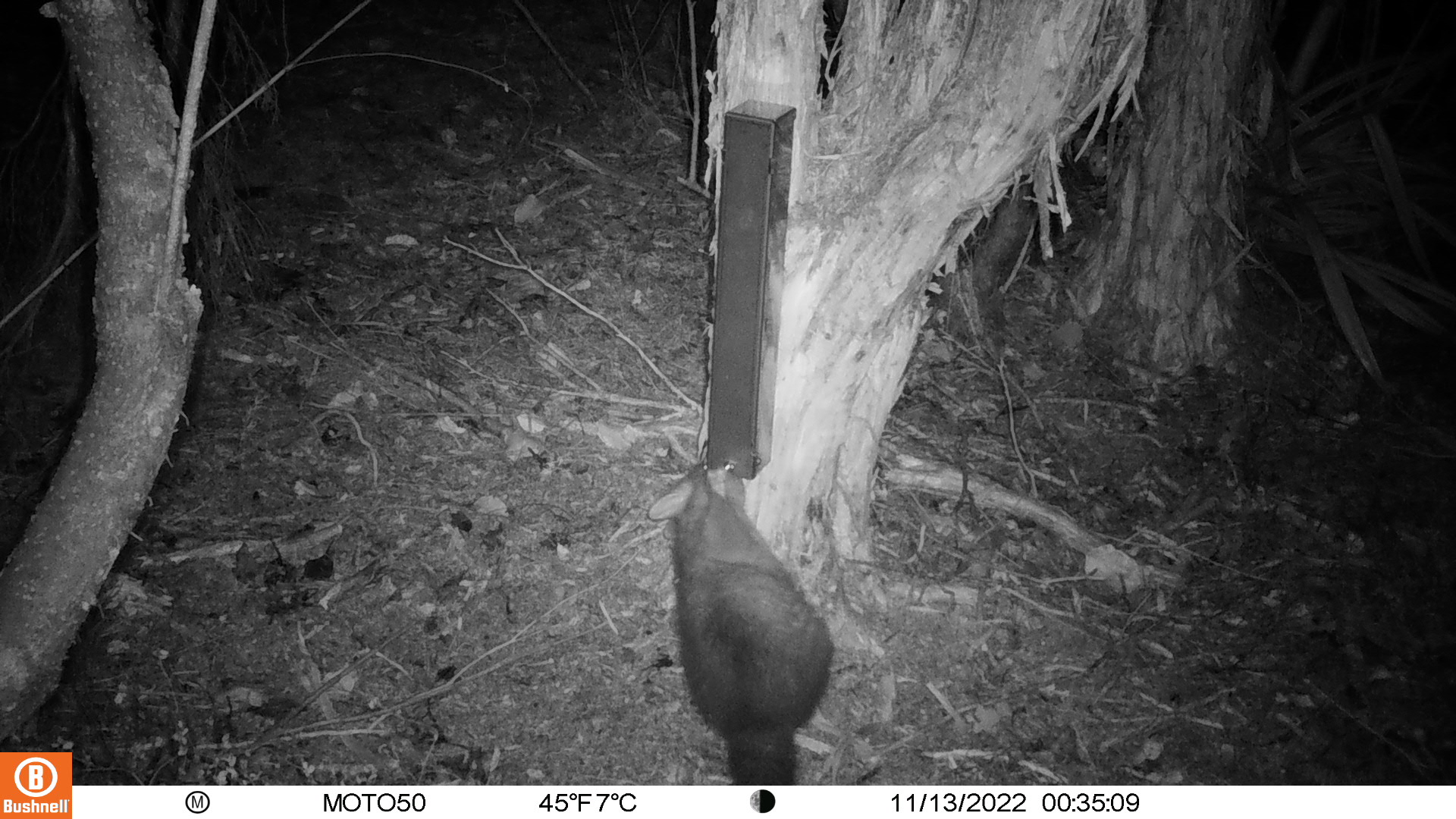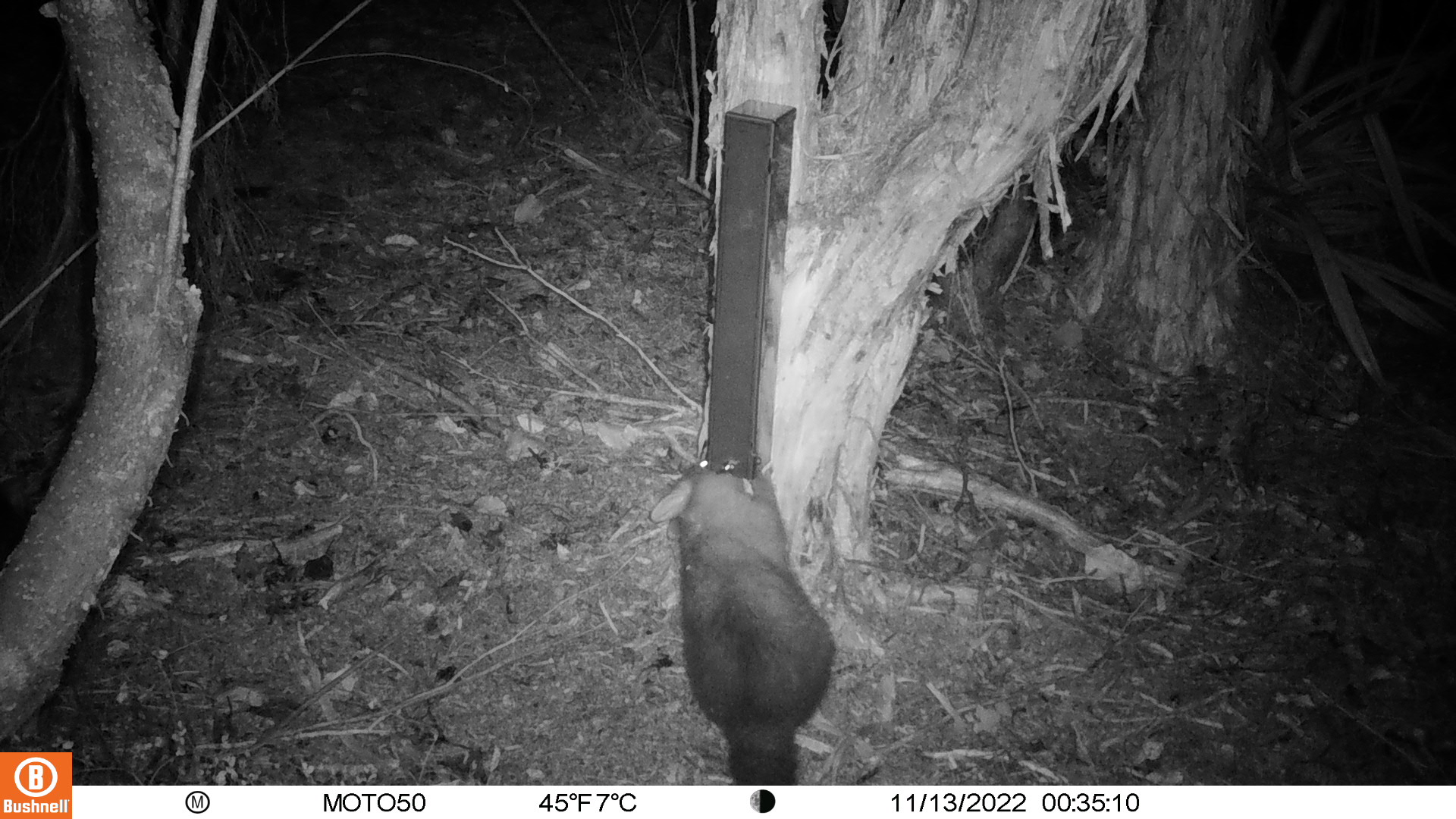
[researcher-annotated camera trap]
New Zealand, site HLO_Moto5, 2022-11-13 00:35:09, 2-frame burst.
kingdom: Animalia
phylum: Chordata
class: Mammalia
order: Diprotodontia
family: Phalangeridae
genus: Trichosurus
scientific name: Trichosurus vulpecula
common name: common brushtail possum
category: possum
Possum (common brushtail possum) (Trichosurus vulpecula).